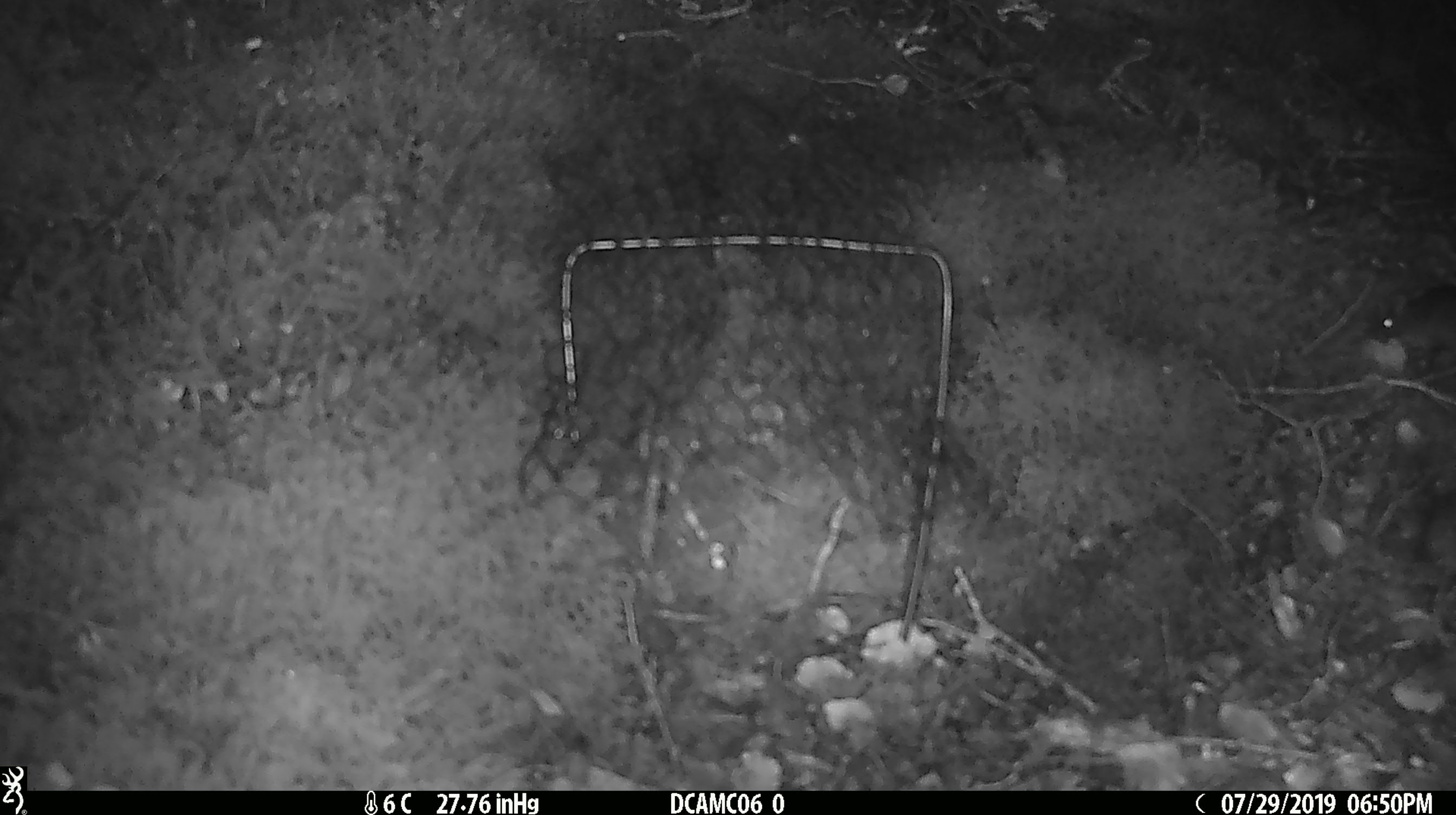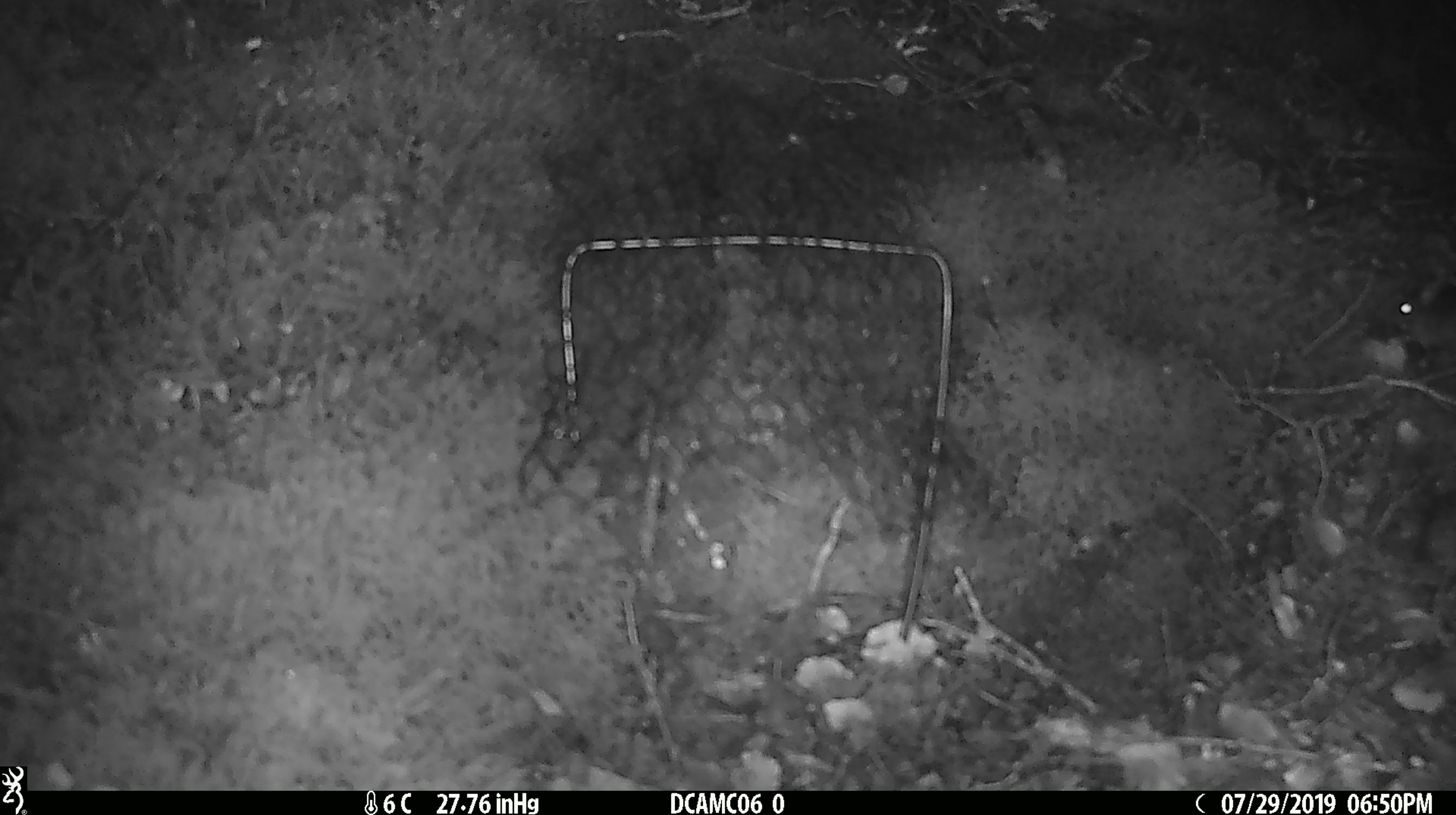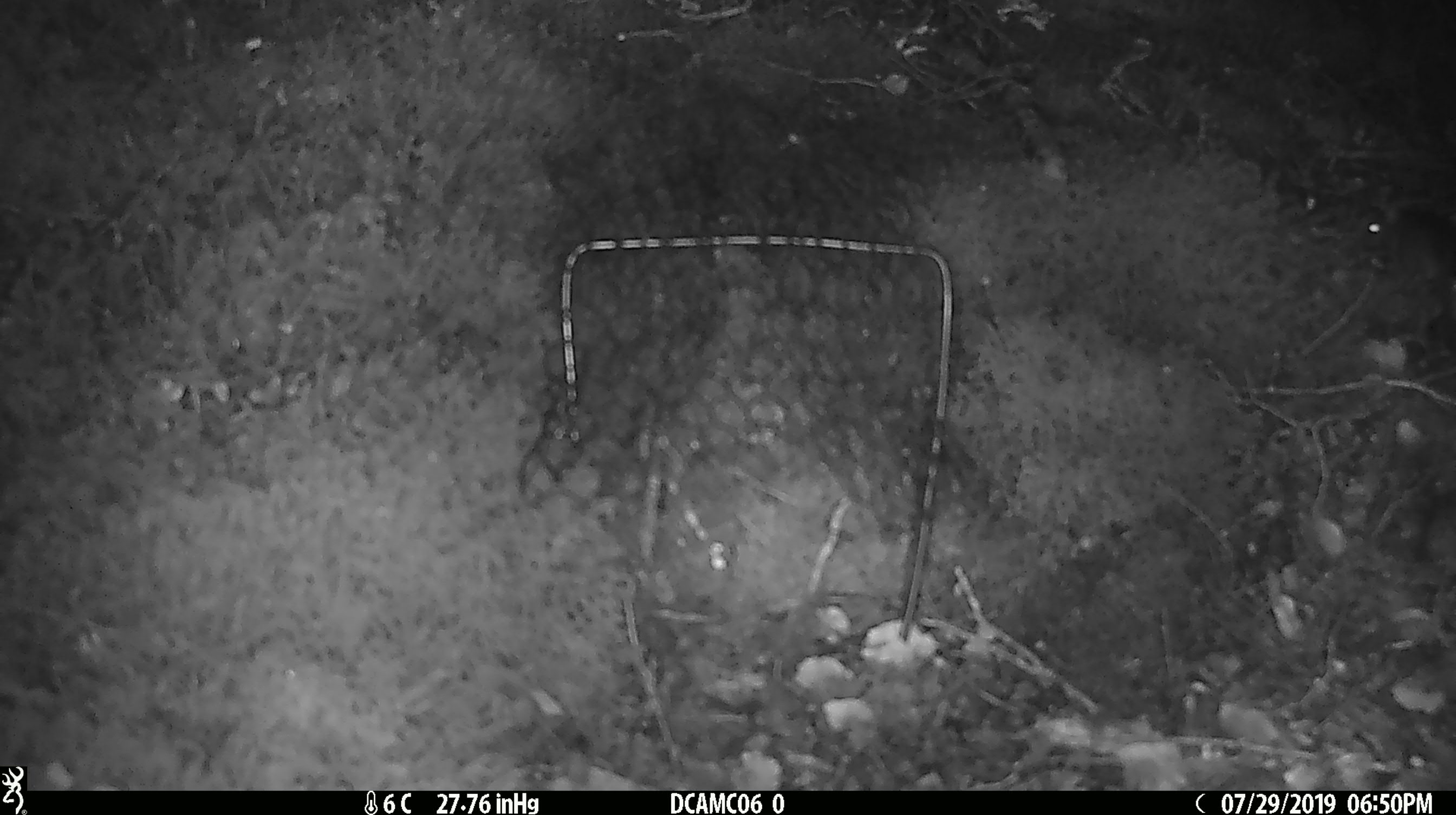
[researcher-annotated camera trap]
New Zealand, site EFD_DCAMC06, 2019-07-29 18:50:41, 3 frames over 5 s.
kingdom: Animalia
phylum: Chordata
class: Mammalia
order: Rodentia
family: Muridae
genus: Mus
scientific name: Mus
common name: mouse